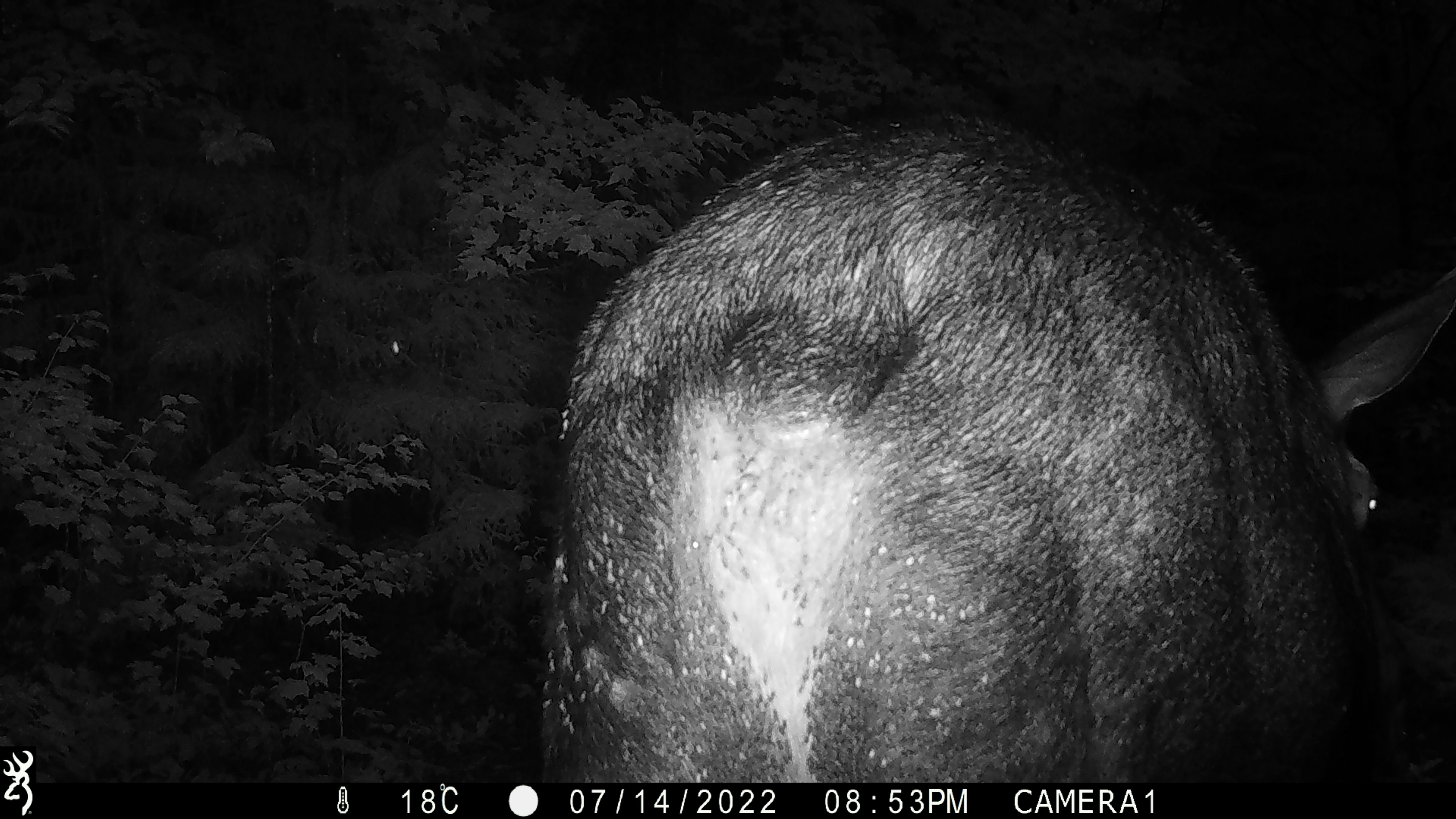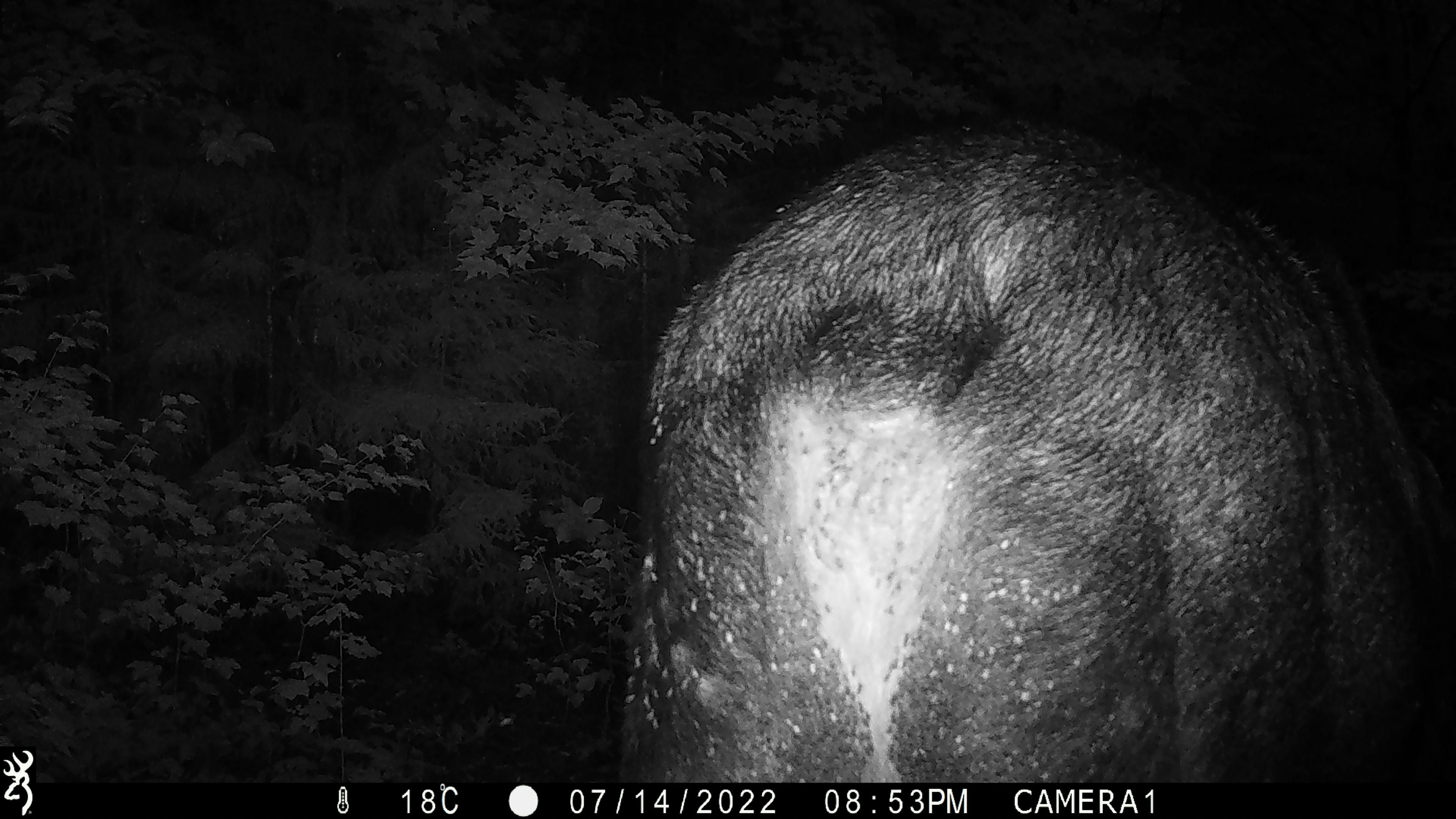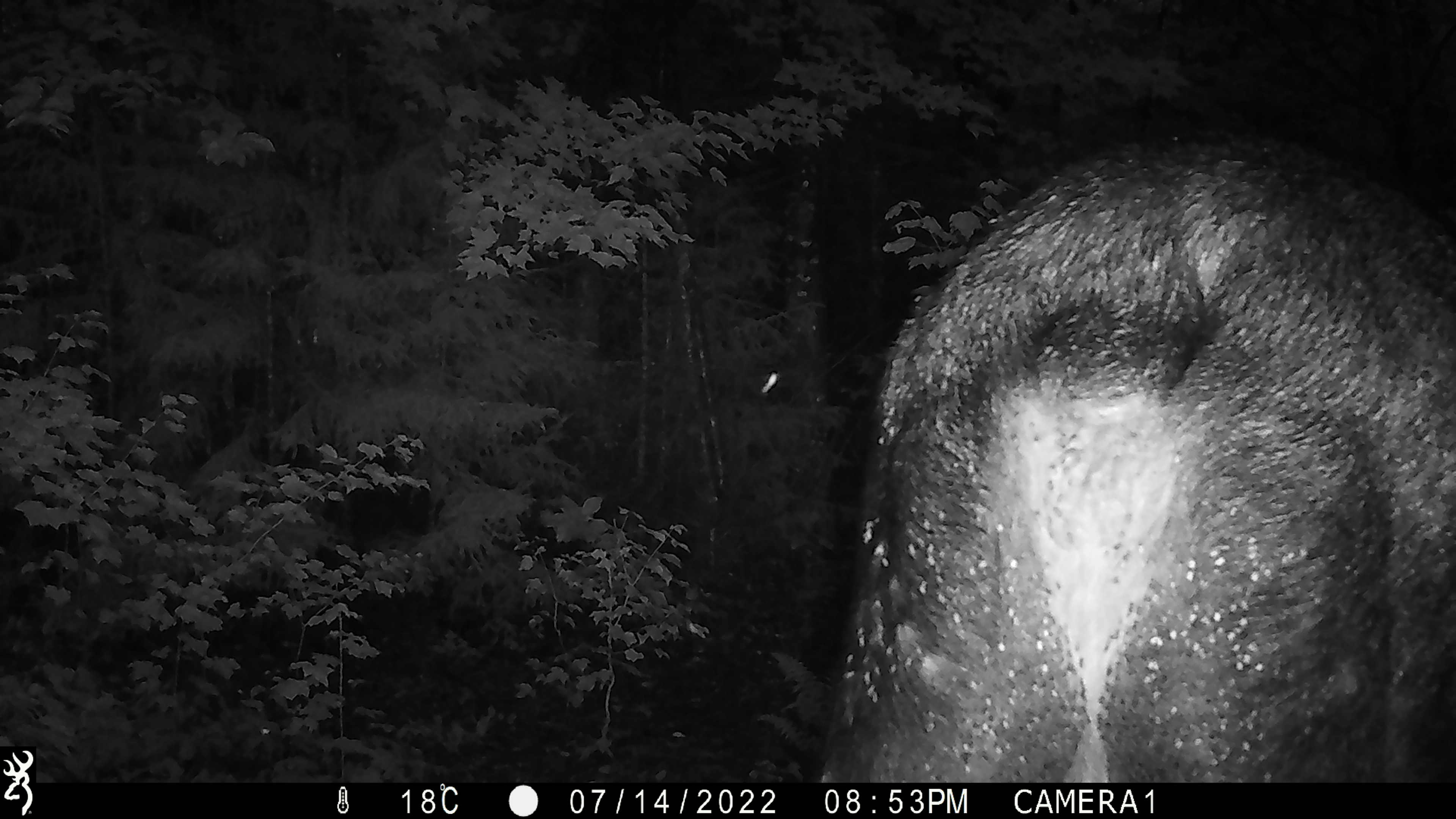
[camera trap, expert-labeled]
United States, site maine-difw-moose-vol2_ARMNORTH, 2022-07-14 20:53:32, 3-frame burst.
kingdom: Animalia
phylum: Chordata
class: Mammalia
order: Artiodactyla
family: Cervidae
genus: Alces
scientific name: Alces alces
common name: moose